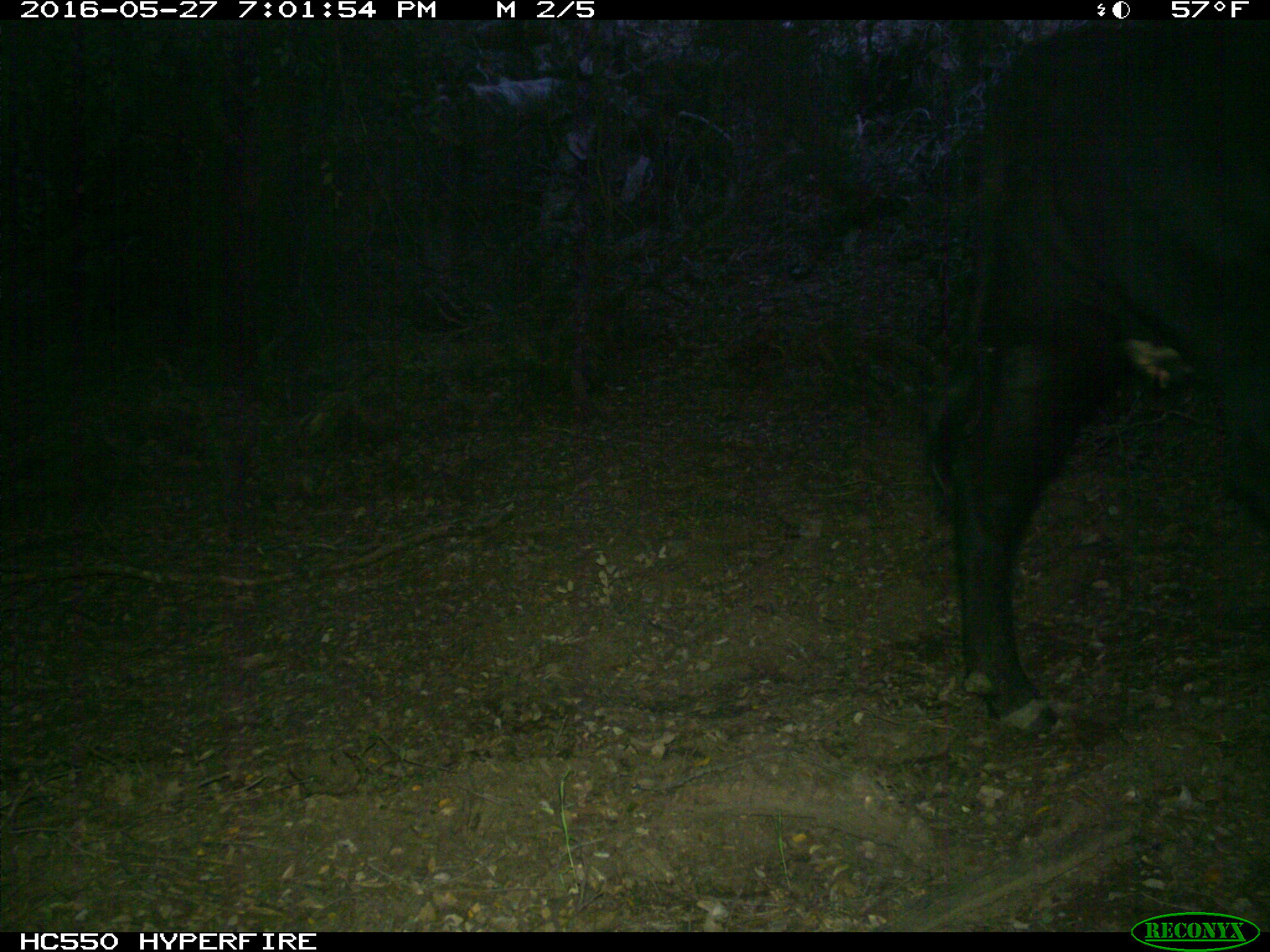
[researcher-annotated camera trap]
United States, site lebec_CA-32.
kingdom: Animalia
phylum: Chordata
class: Mammalia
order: Artiodactyla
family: Bovidae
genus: Bos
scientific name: Bos taurus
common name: domestic cow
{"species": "Bos taurus (domestic cow)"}